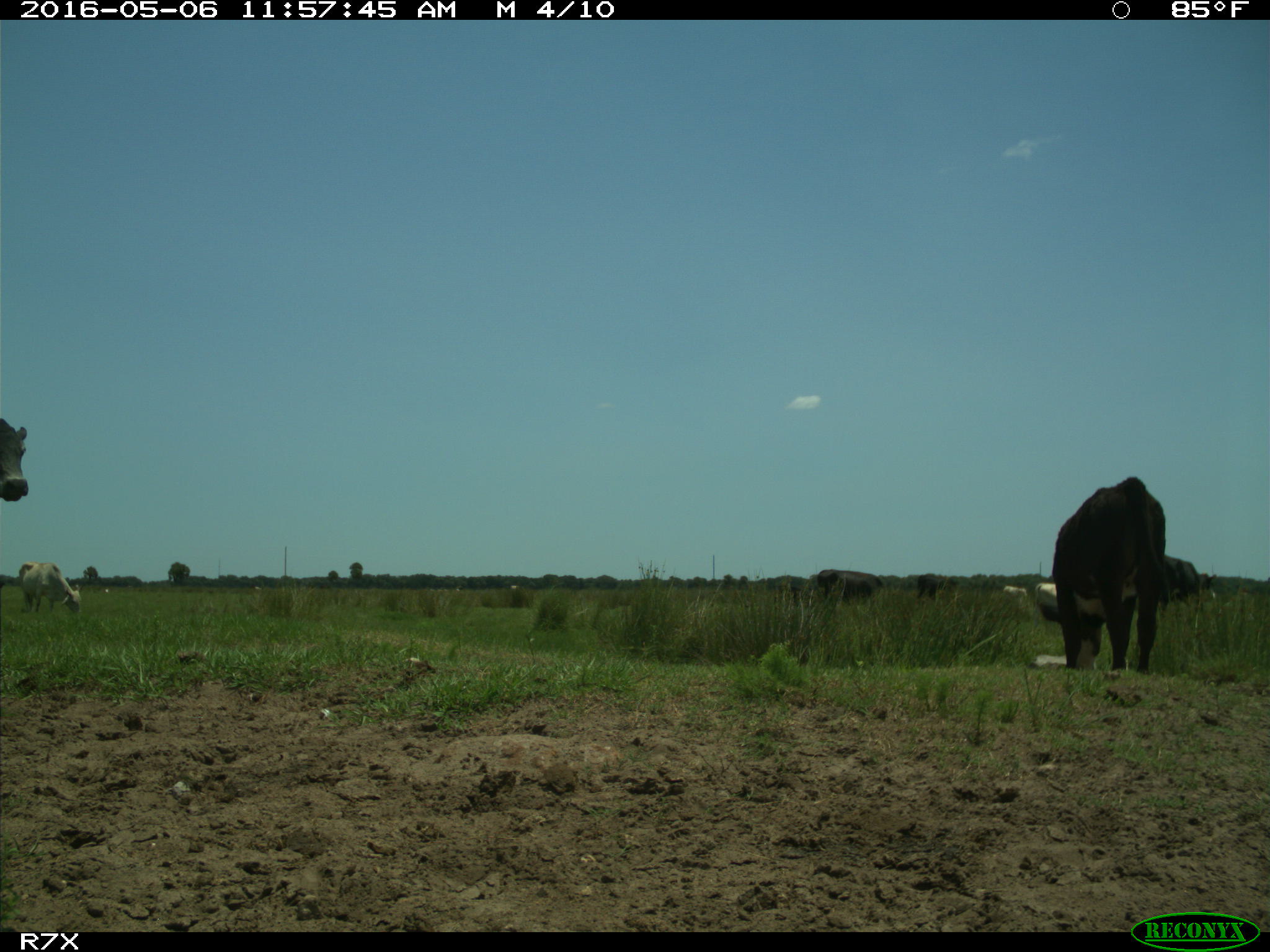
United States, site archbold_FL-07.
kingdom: Animalia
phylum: Chordata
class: Mammalia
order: Artiodactyla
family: Bovidae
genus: Bos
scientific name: Bos taurus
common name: domestic cow